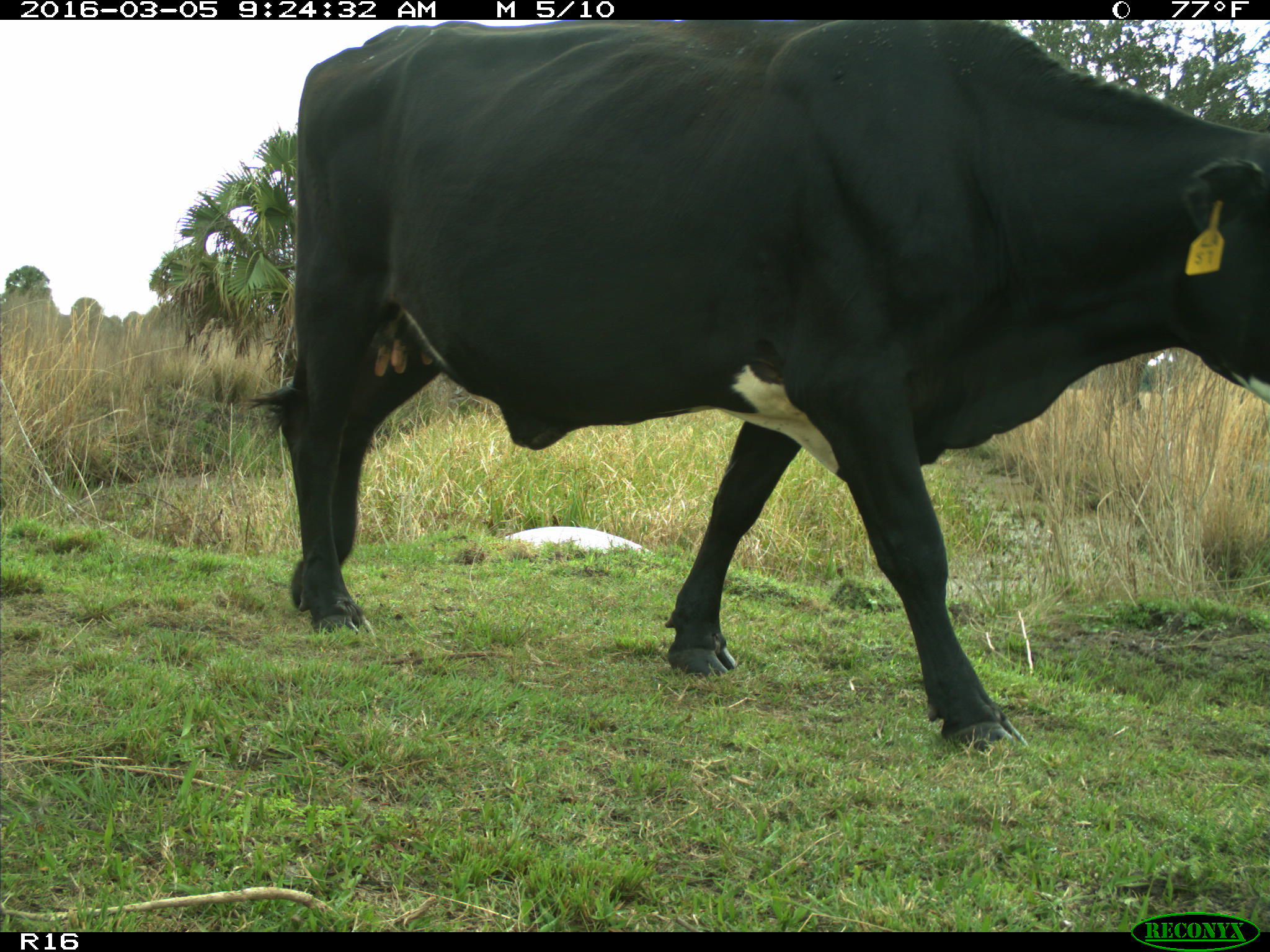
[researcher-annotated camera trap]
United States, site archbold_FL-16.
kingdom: Animalia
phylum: Chordata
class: Mammalia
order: Artiodactyla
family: Bovidae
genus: Bos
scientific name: Bos taurus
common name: domestic cow